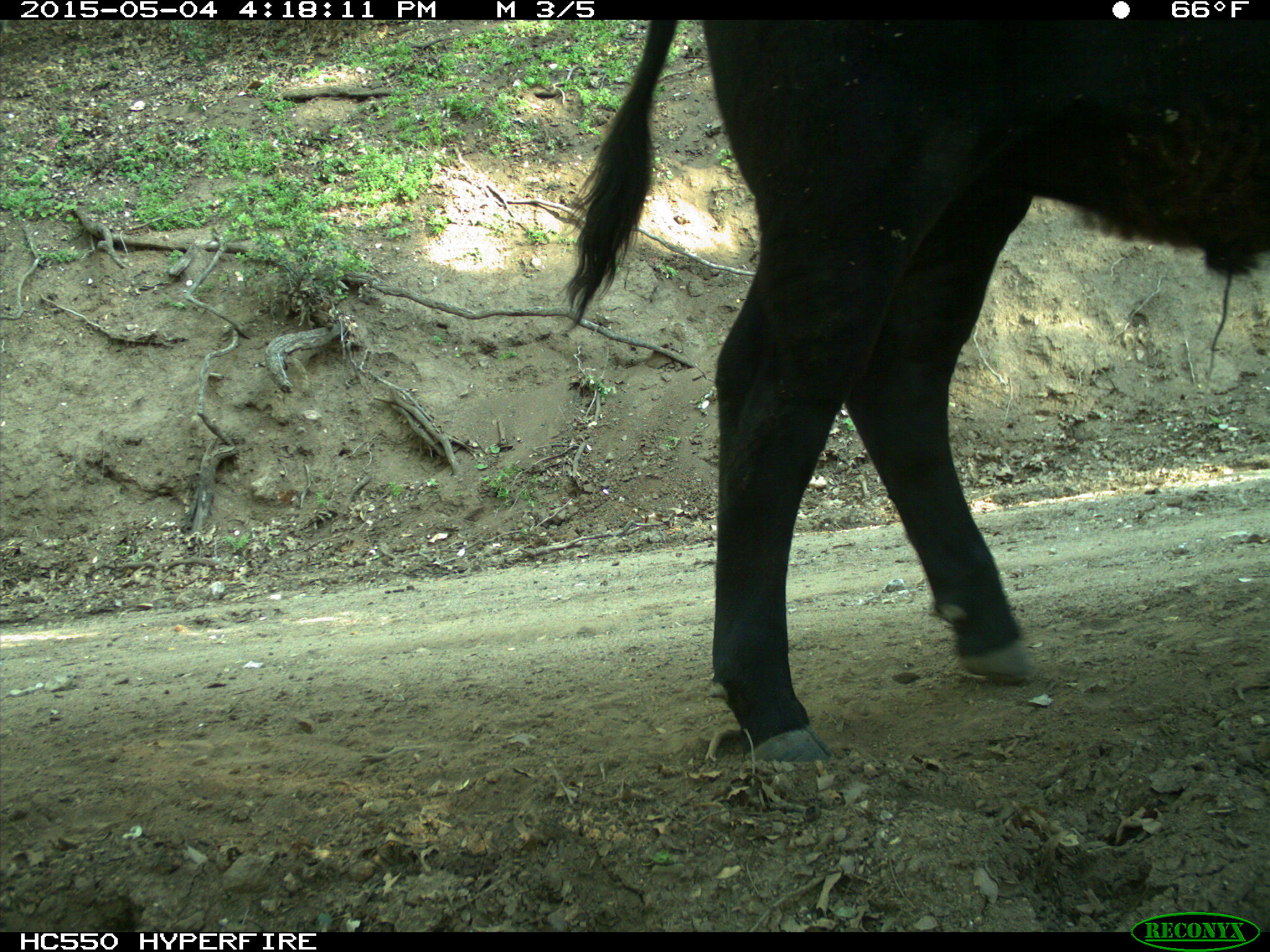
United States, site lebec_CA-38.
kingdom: Animalia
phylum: Chordata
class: Mammalia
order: Artiodactyla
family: Bovidae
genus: Bos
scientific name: Bos taurus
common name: domestic cow